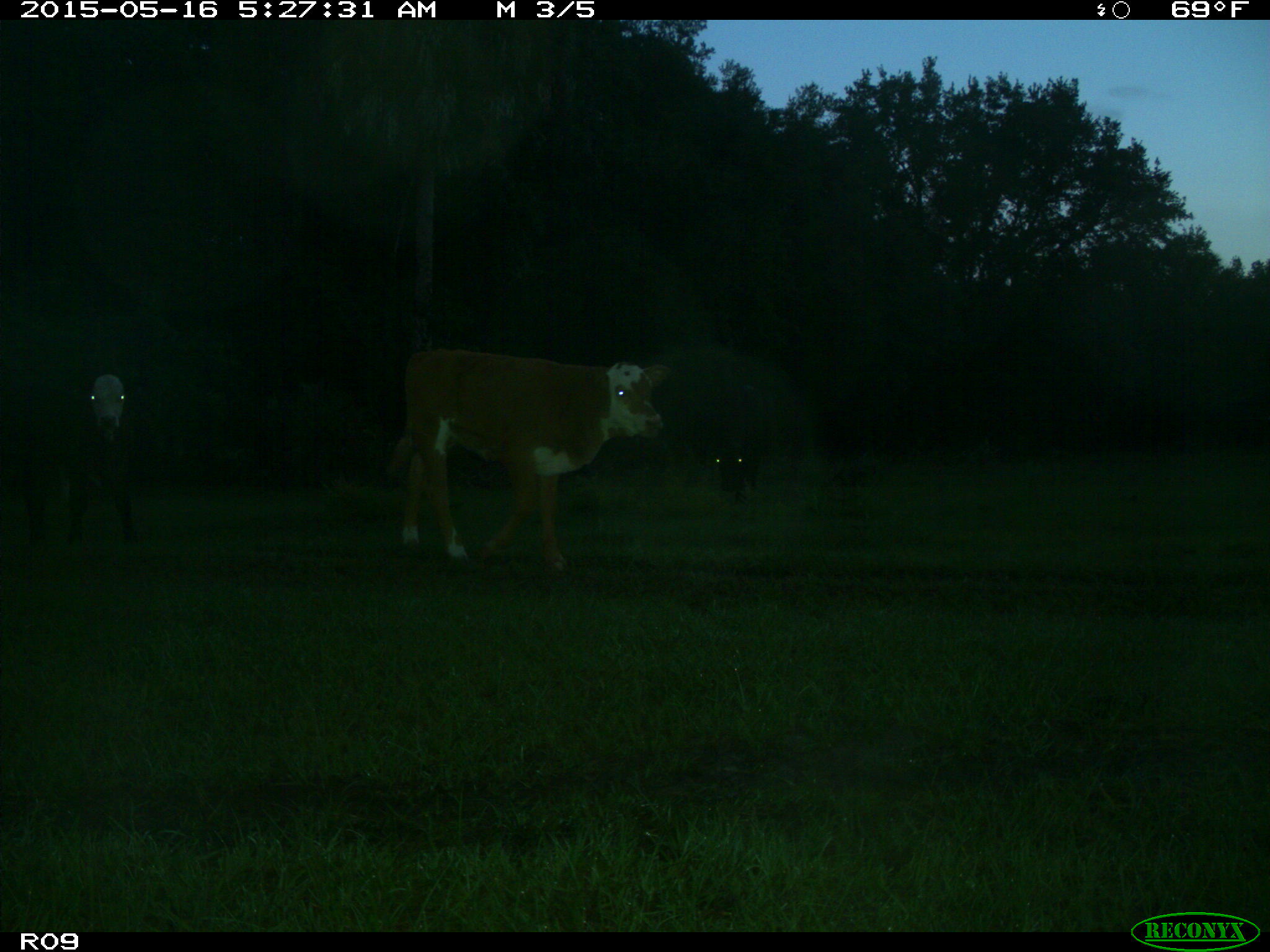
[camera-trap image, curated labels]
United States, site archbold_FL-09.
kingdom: Animalia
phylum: Chordata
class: Mammalia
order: Artiodactyla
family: Bovidae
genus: Bos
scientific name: Bos taurus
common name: domestic cow